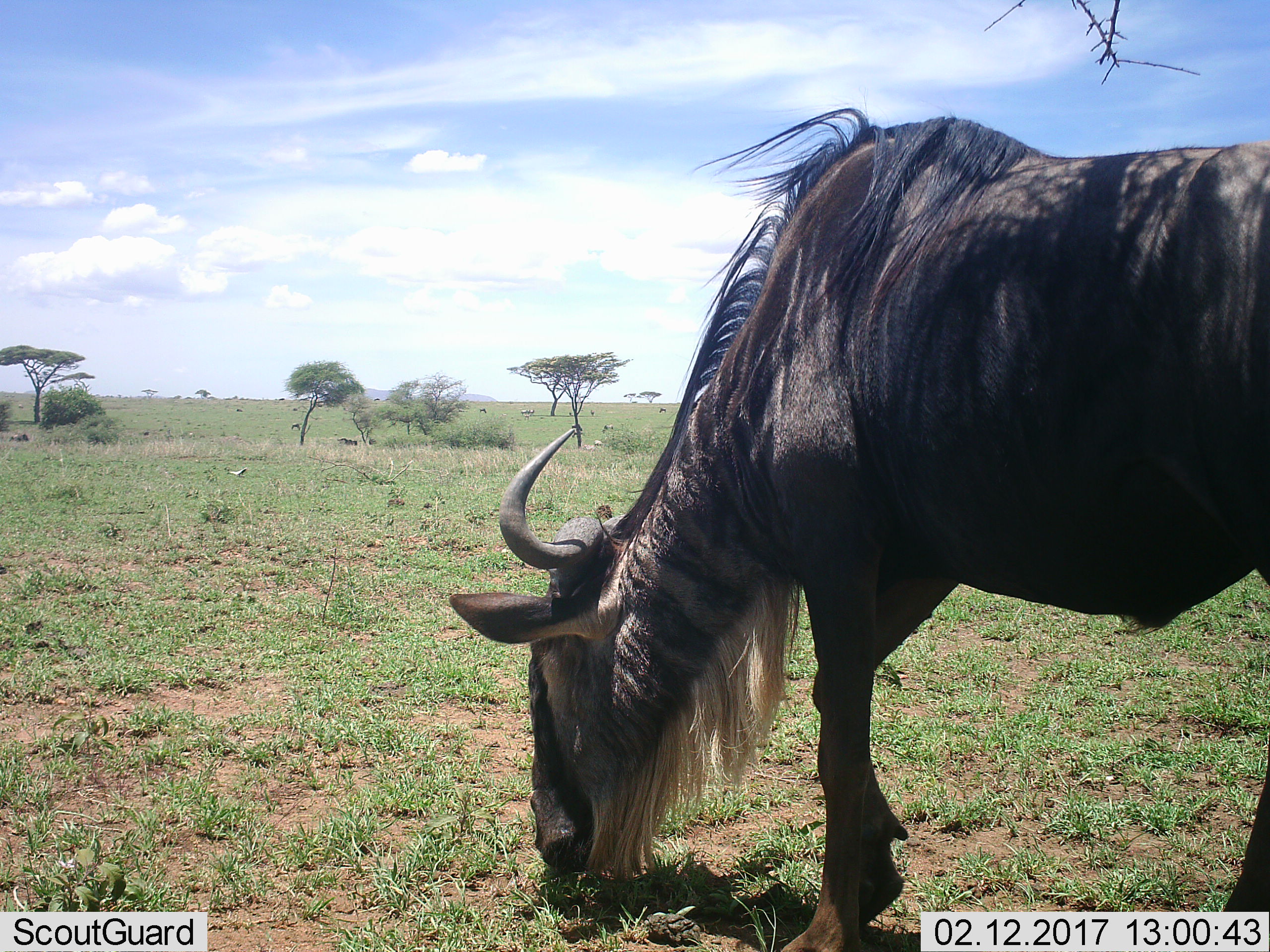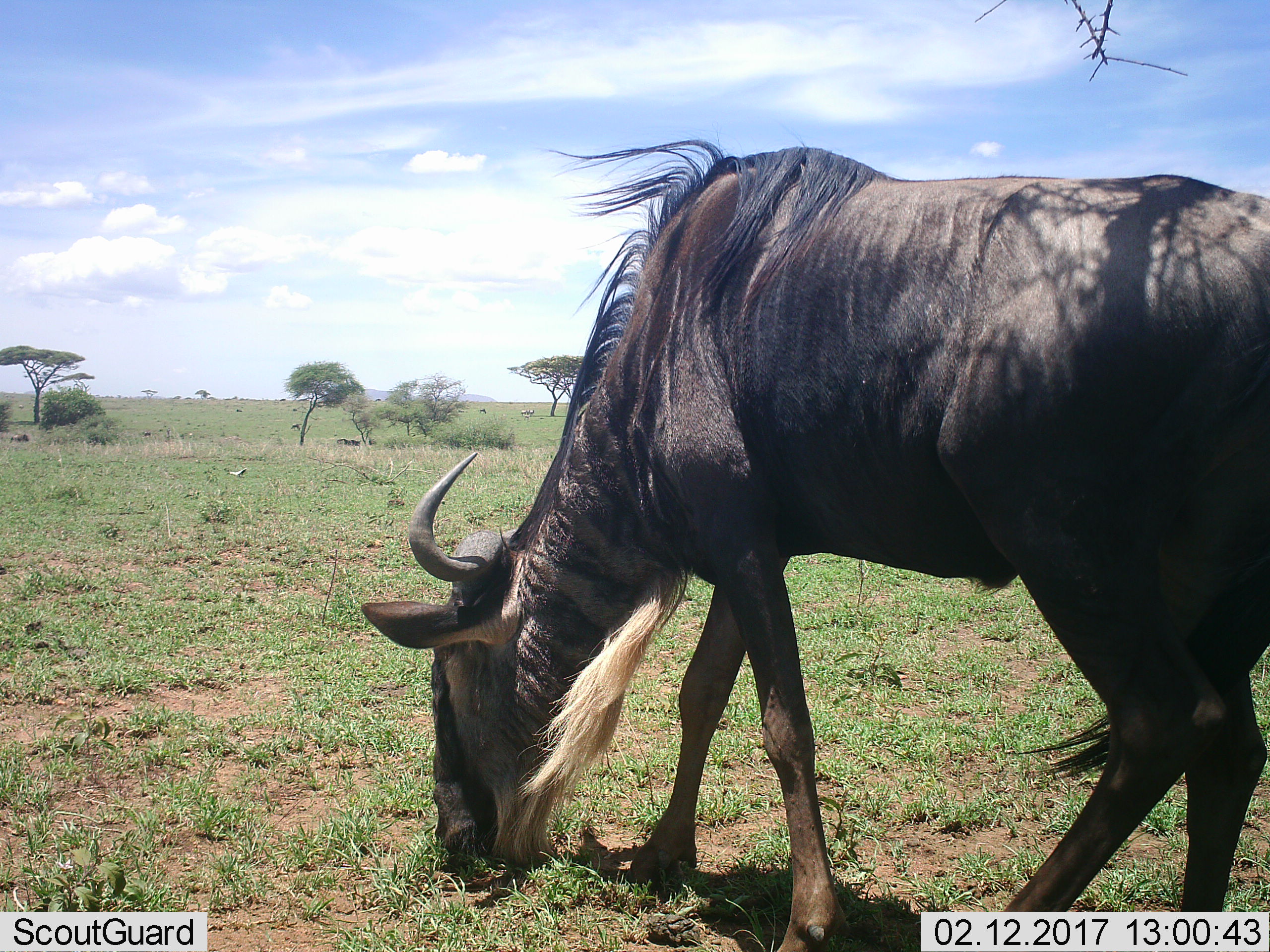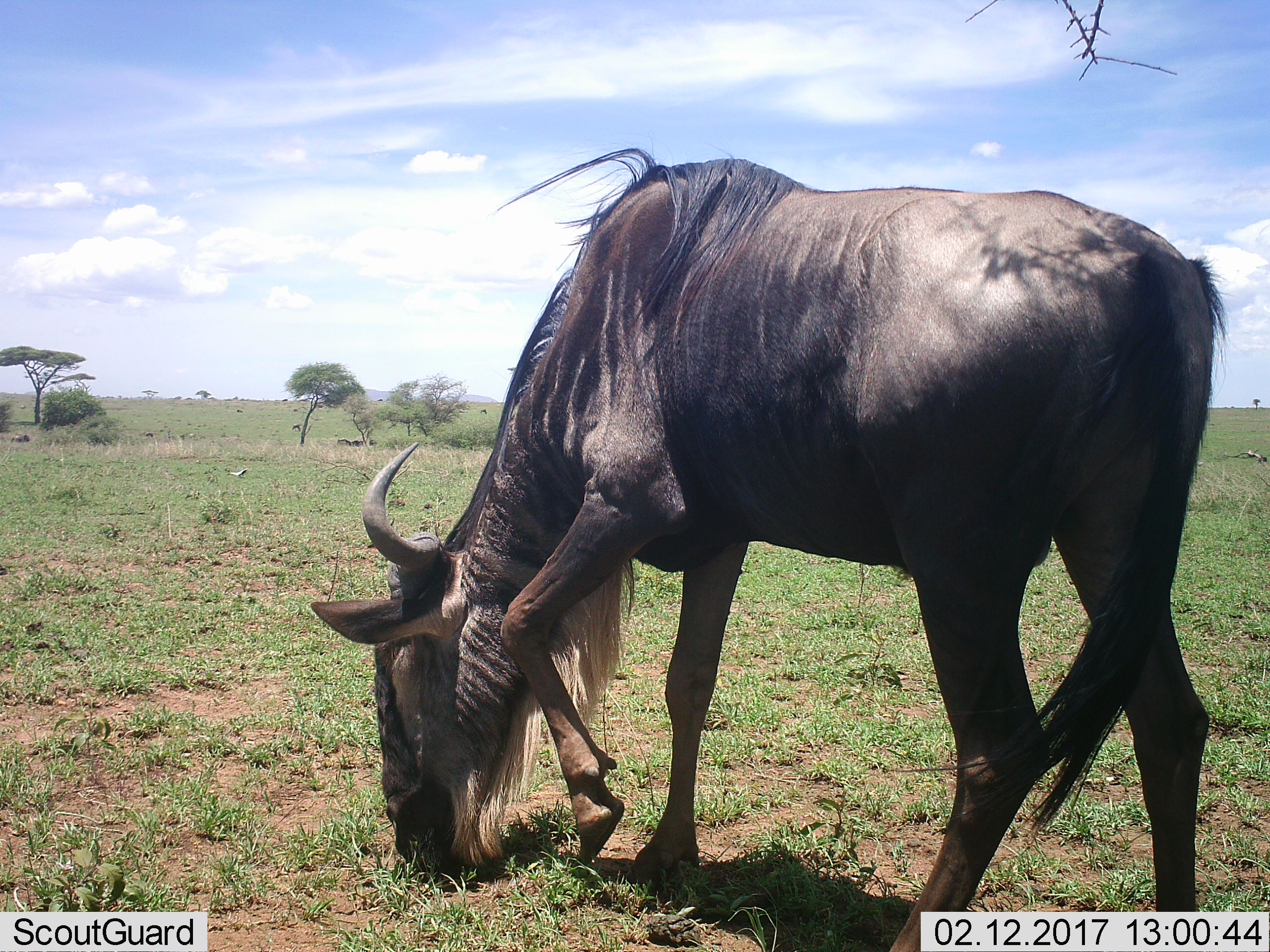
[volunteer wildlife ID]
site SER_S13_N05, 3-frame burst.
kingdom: Animalia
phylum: Chordata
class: Mammalia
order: Artiodactyla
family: Bovidae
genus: Connochaetes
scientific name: Connochaetes taurinus taurinus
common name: blue wildebeest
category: wildebeestblue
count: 1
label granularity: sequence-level